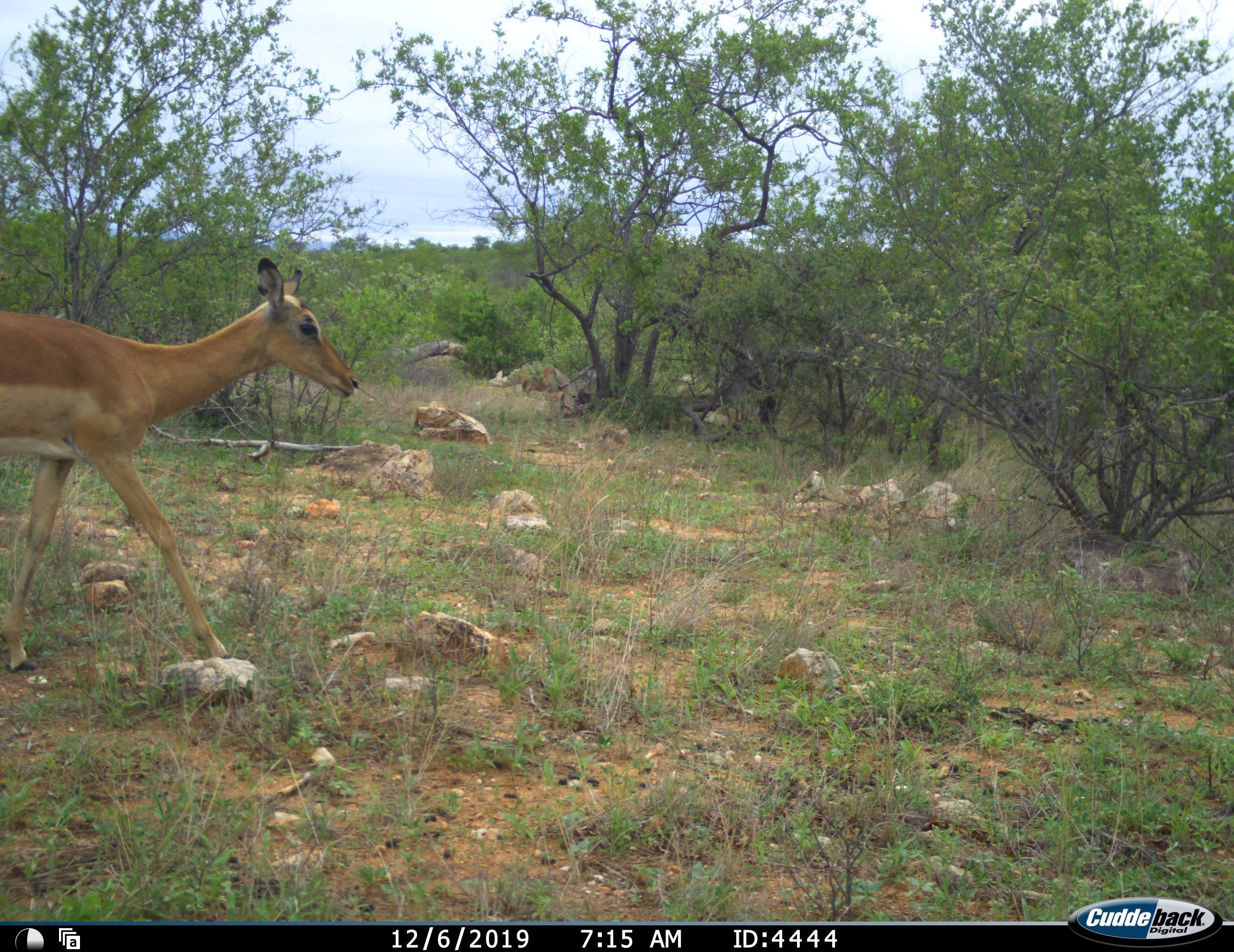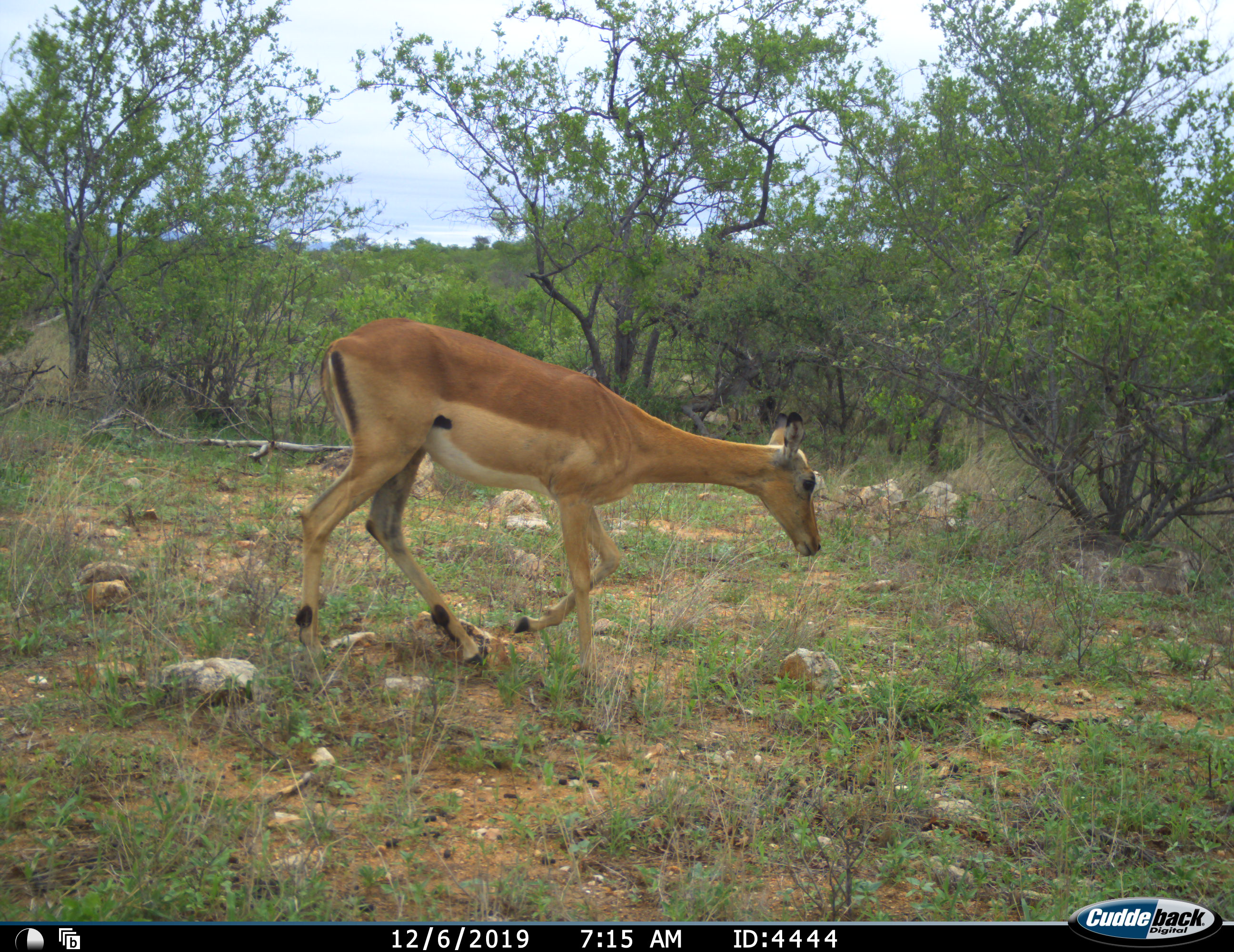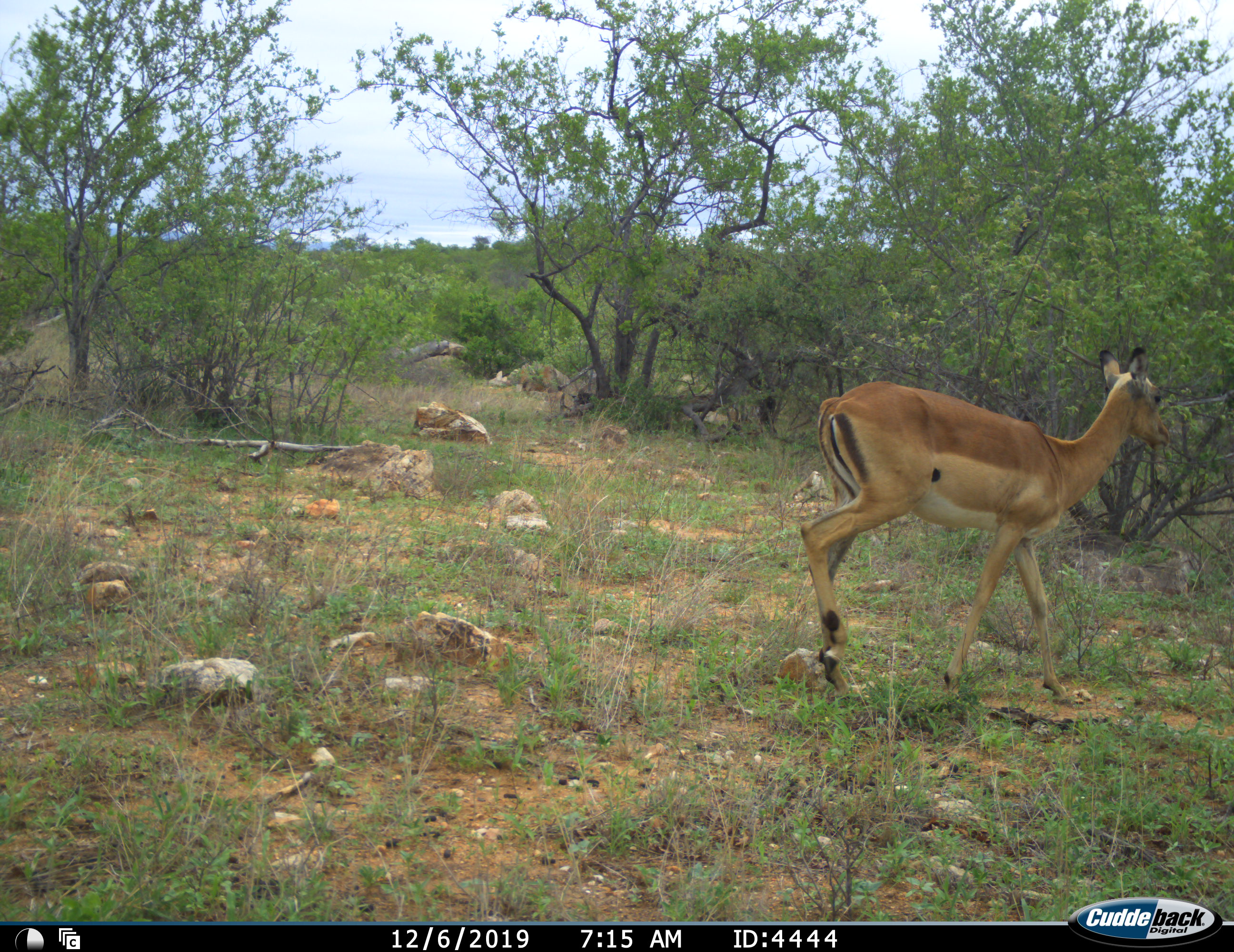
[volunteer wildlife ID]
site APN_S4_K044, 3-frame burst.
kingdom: Animalia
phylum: Chordata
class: Mammalia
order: Artiodactyla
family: Bovidae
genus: Aepyceros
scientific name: Aepyceros melampus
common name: impala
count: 1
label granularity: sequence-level